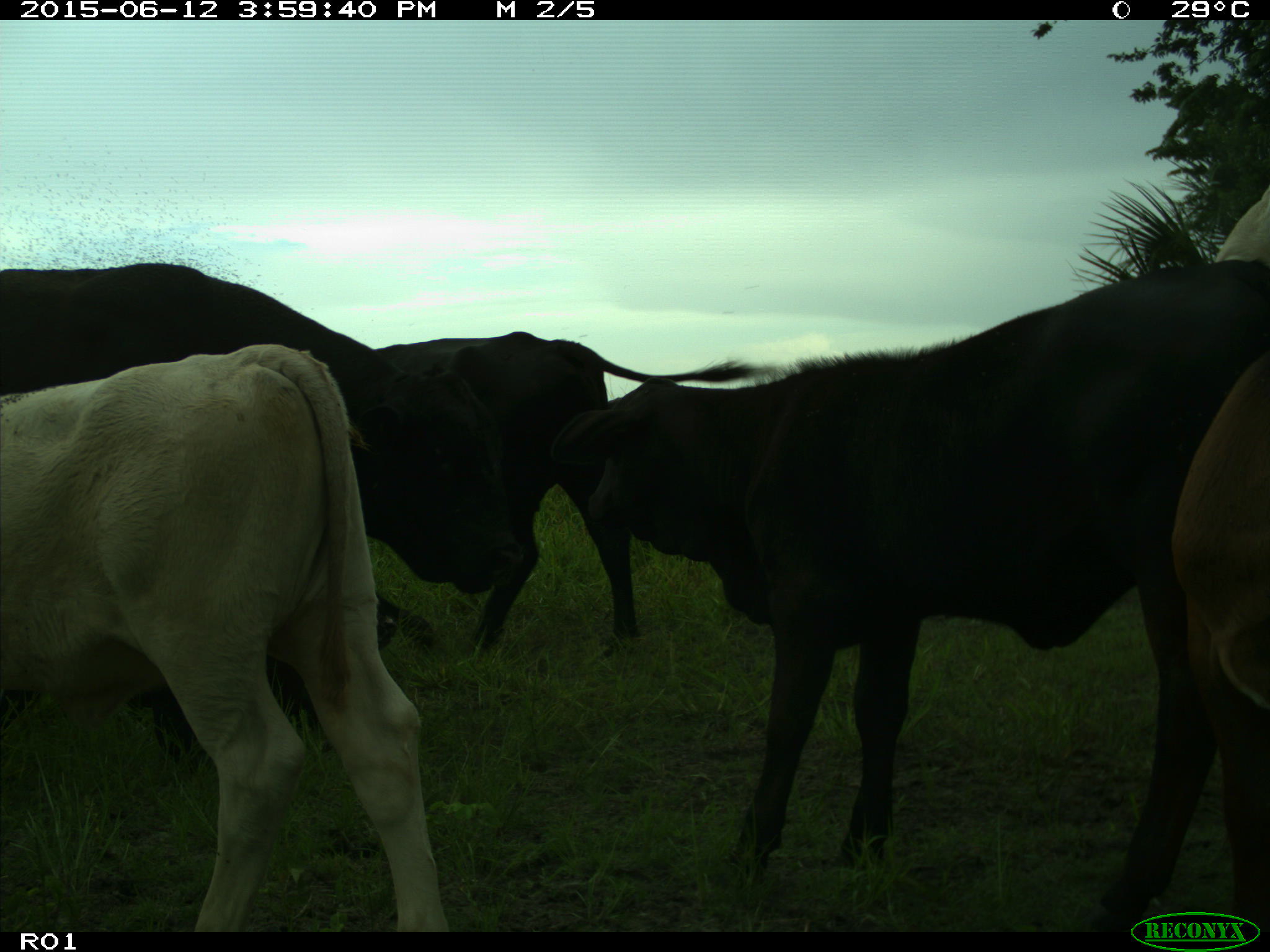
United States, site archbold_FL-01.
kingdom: Animalia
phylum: Chordata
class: Mammalia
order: Artiodactyla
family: Bovidae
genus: Bos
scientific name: Bos taurus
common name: domestic cow